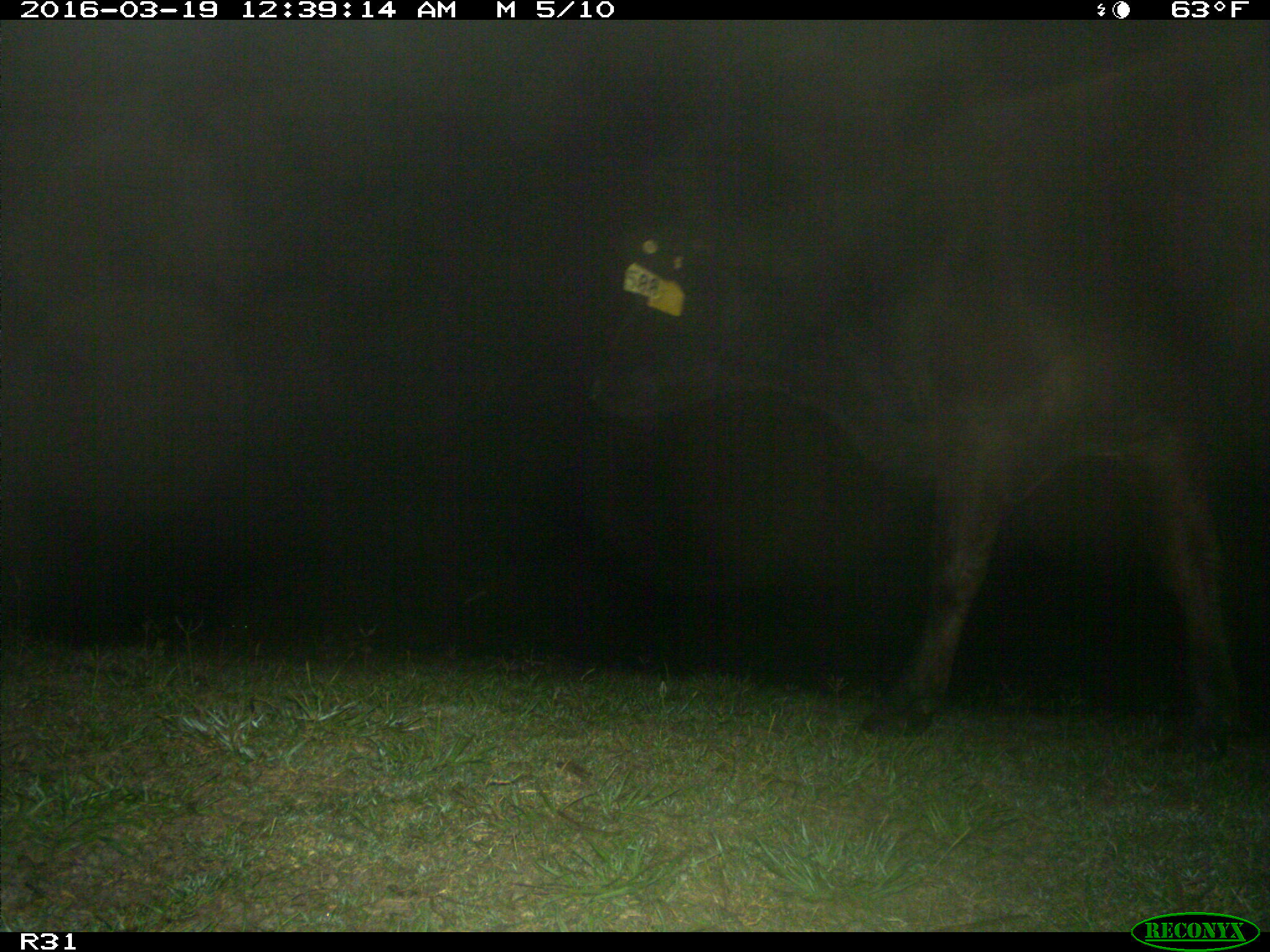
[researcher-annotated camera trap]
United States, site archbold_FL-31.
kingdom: Animalia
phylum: Chordata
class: Mammalia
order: Artiodactyla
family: Bovidae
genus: Bos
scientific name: Bos taurus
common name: domestic cow